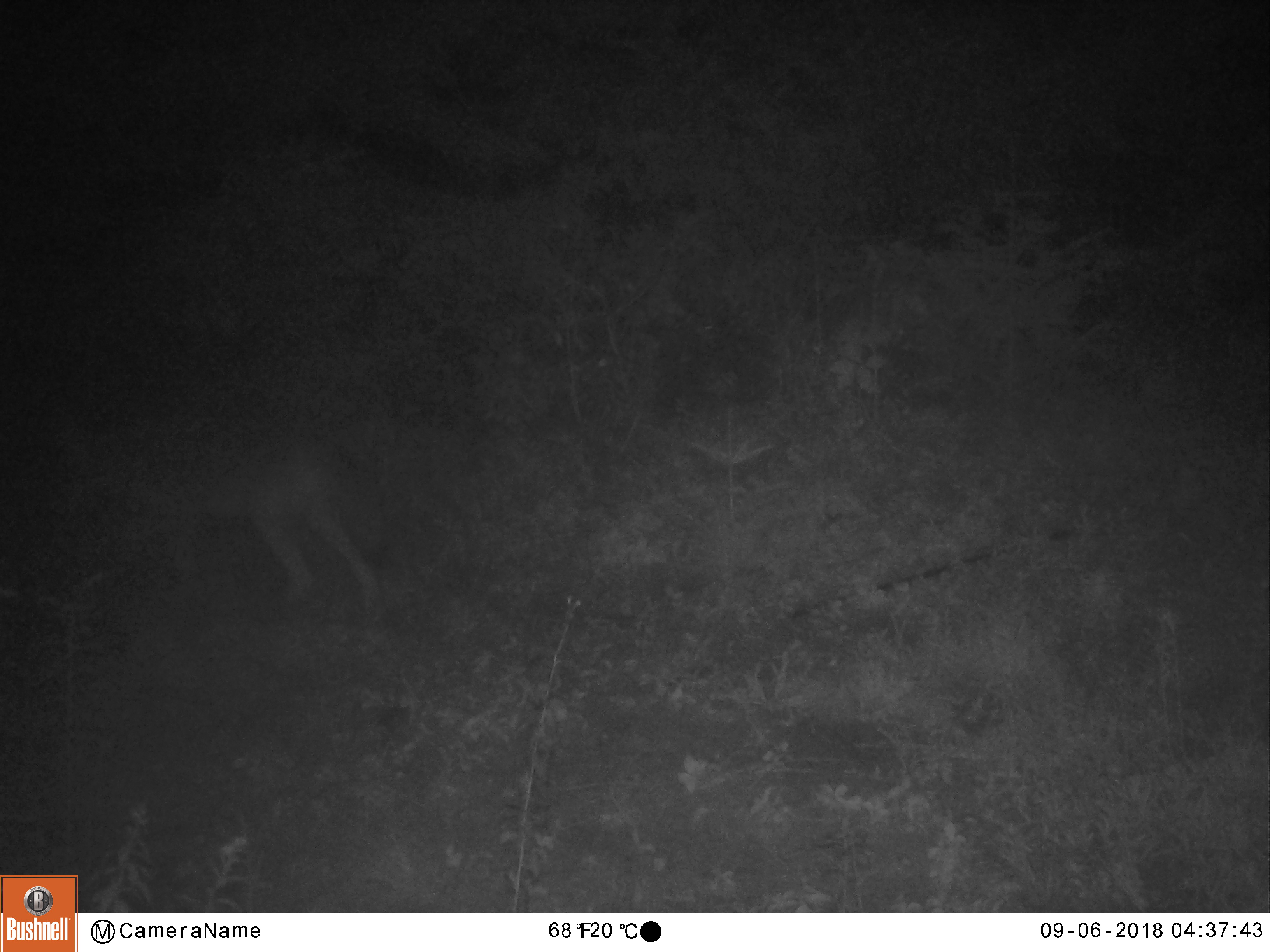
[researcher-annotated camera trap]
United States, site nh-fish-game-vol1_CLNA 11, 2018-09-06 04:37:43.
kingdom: Animalia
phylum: Chordata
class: Mammalia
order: Carnivora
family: Canidae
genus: Canis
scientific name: Canis latrans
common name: coyote